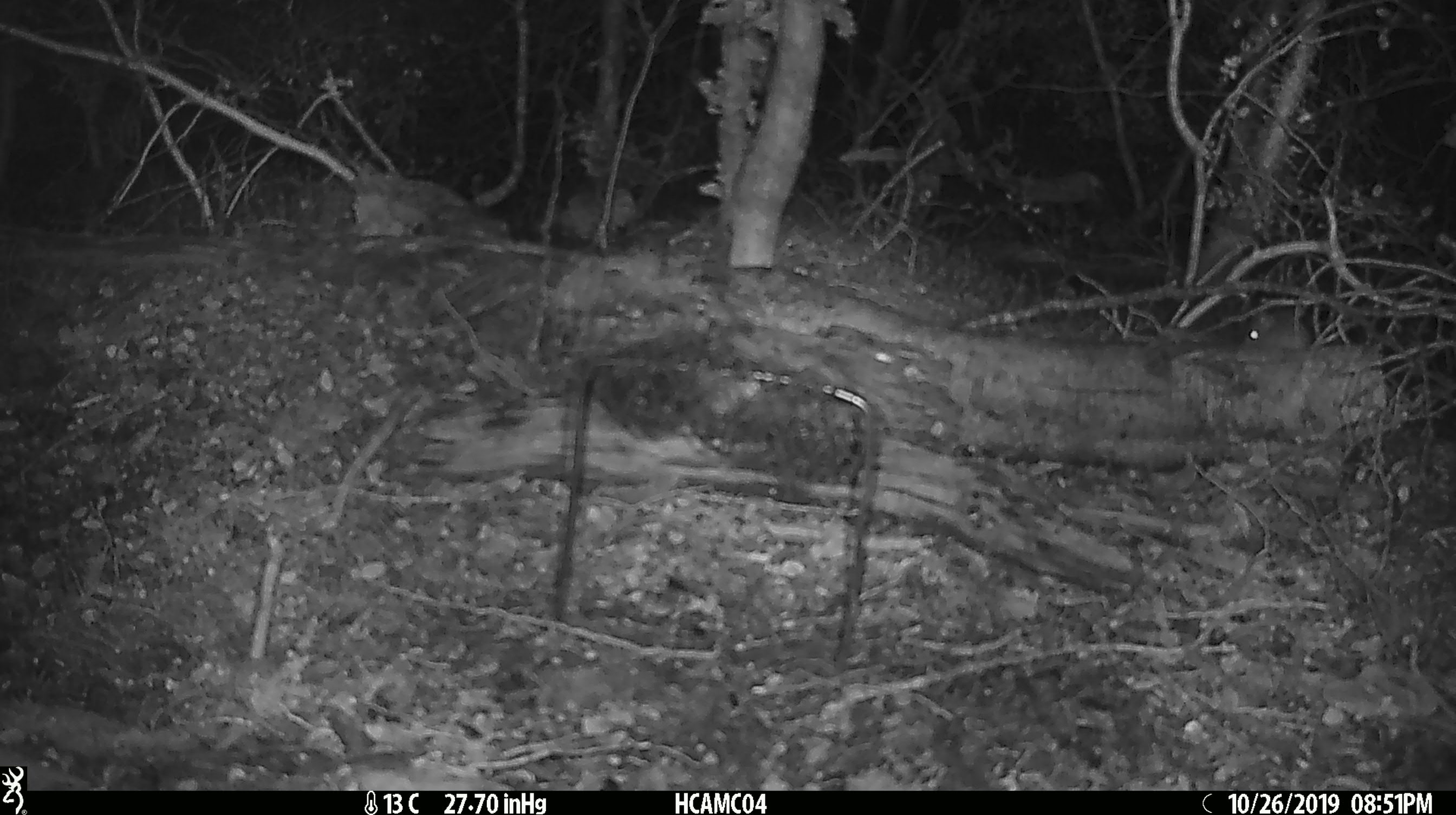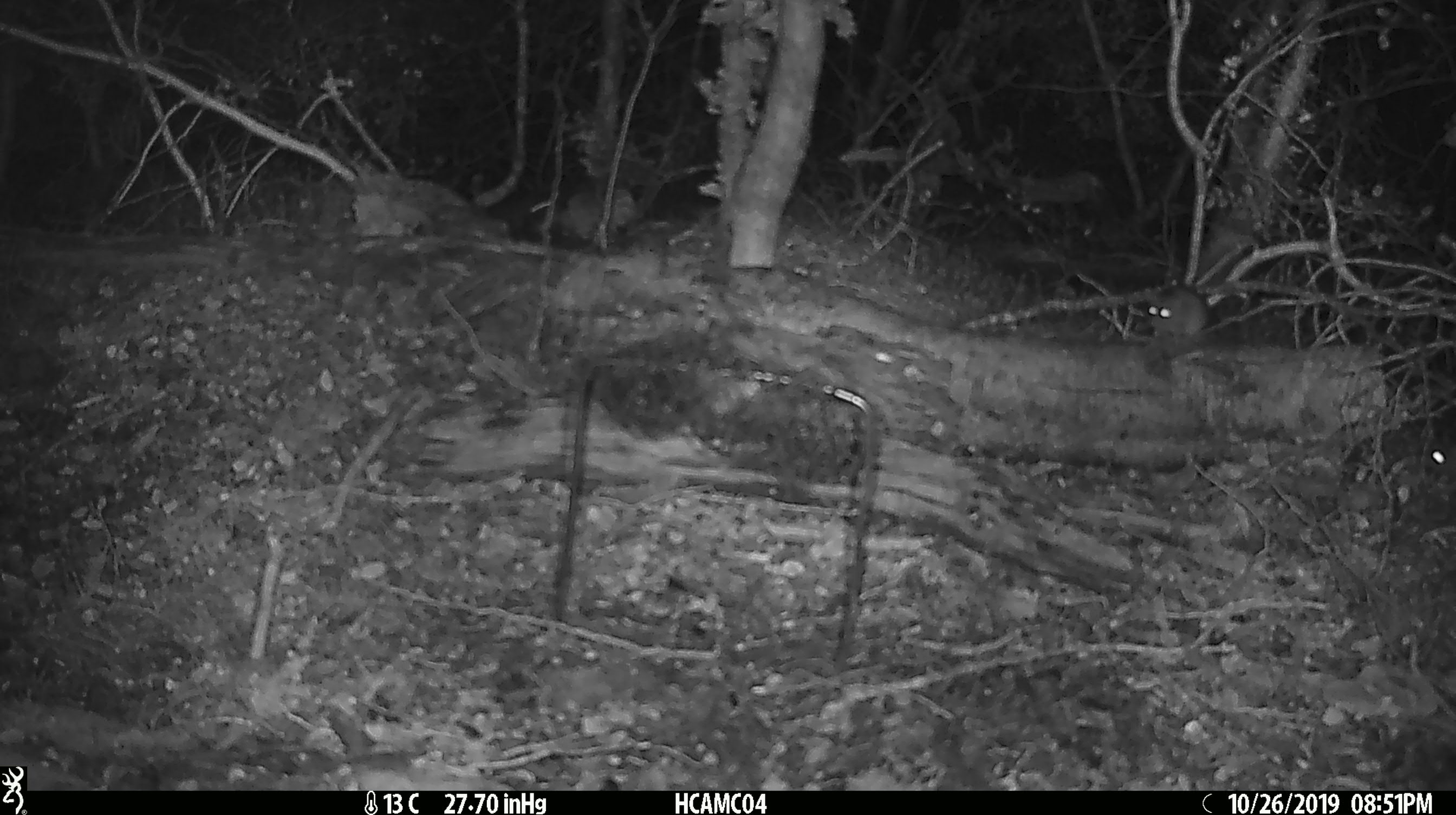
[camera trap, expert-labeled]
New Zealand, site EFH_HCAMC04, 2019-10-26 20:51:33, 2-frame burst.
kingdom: Animalia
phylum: Chordata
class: Mammalia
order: Rodentia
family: Muridae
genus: Mus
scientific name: Mus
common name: mouse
Mouse (Mus).